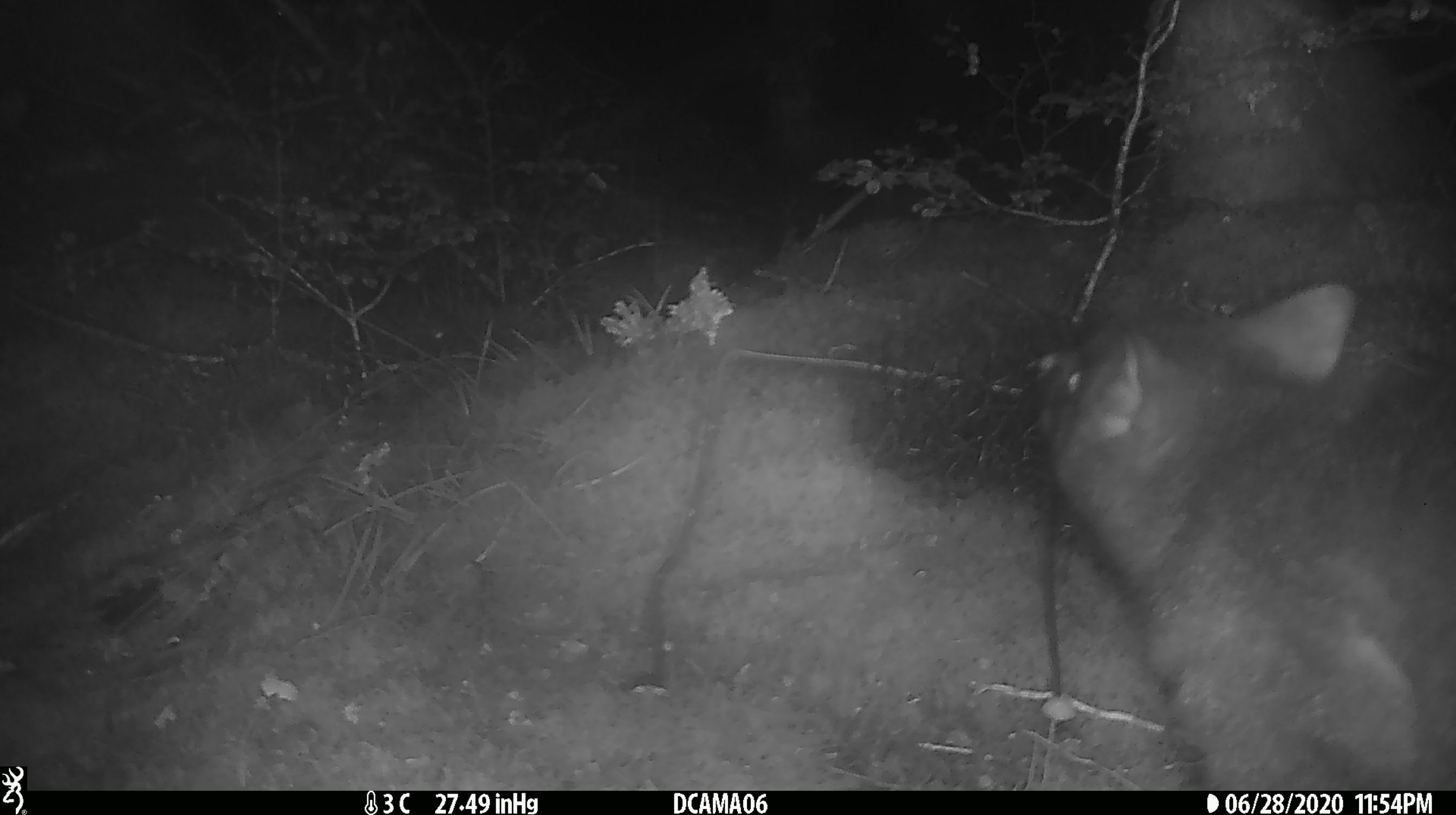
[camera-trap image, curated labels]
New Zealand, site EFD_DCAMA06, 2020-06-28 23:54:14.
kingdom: Animalia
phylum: Chordata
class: Mammalia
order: Diprotodontia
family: Phalangeridae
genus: Trichosurus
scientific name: Trichosurus vulpecula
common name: common brushtail possum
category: possum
Possum (common brushtail possum) (Trichosurus vulpecula).